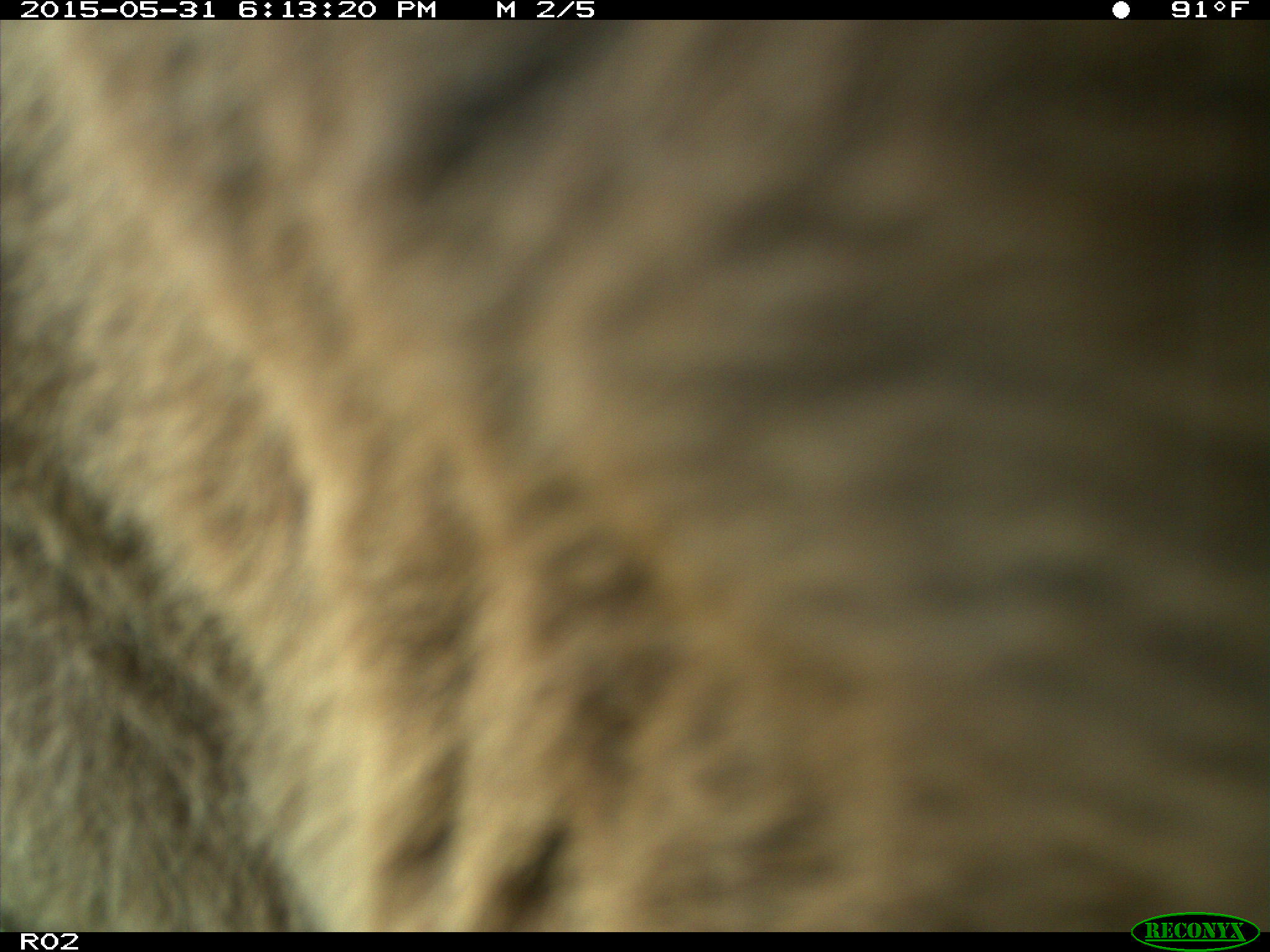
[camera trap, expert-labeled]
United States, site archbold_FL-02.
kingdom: Animalia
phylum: Chordata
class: Mammalia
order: Artiodactyla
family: Bovidae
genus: Bos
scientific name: Bos taurus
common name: domestic cow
Bos taurus (domestic cow).